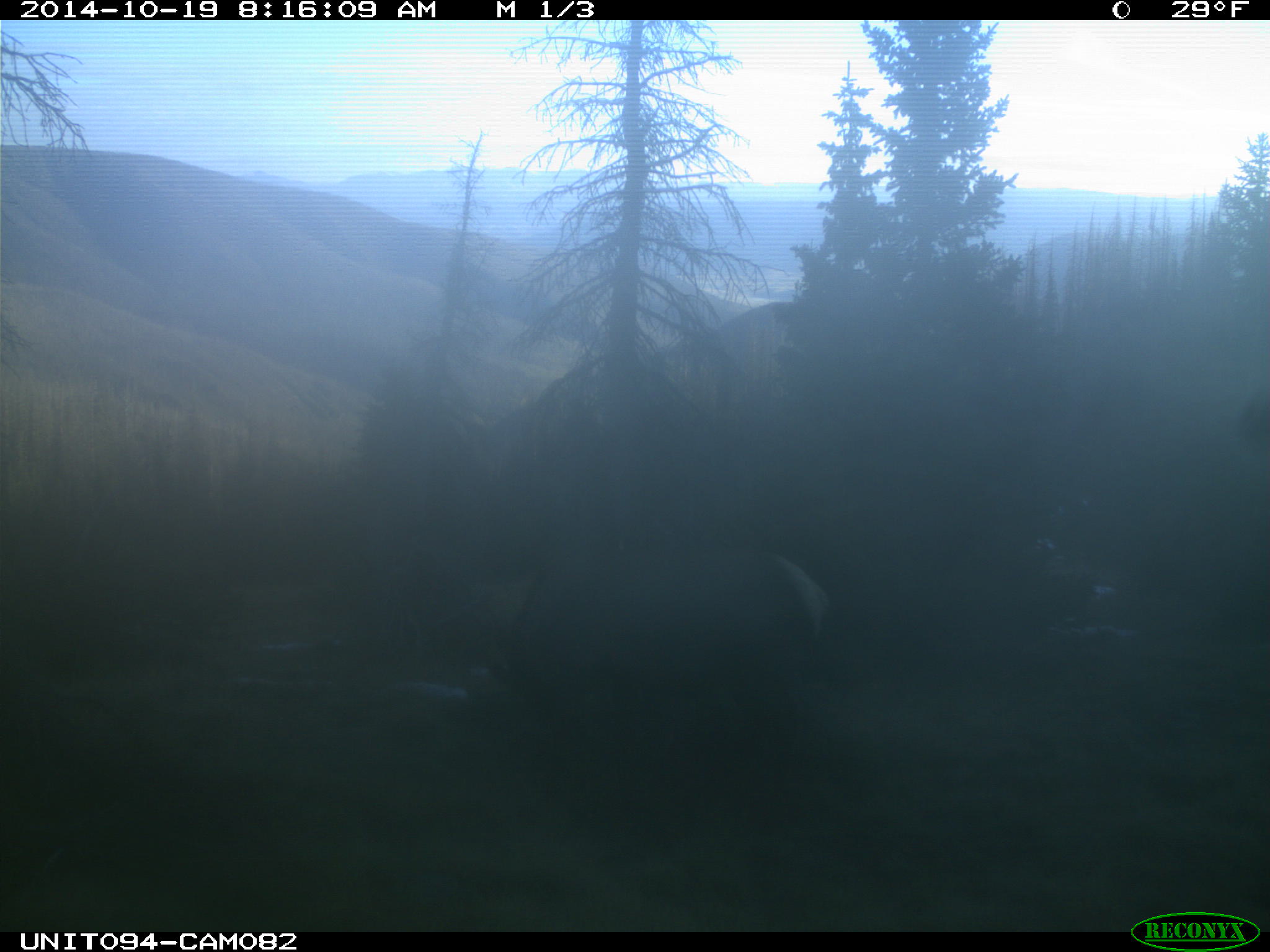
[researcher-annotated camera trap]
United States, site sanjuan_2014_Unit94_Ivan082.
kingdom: Animalia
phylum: Chordata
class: Mammalia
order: Artiodactyla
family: Cervidae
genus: Cervus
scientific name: Cervus elaphus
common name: red deer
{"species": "Cervus elaphus (red deer)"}